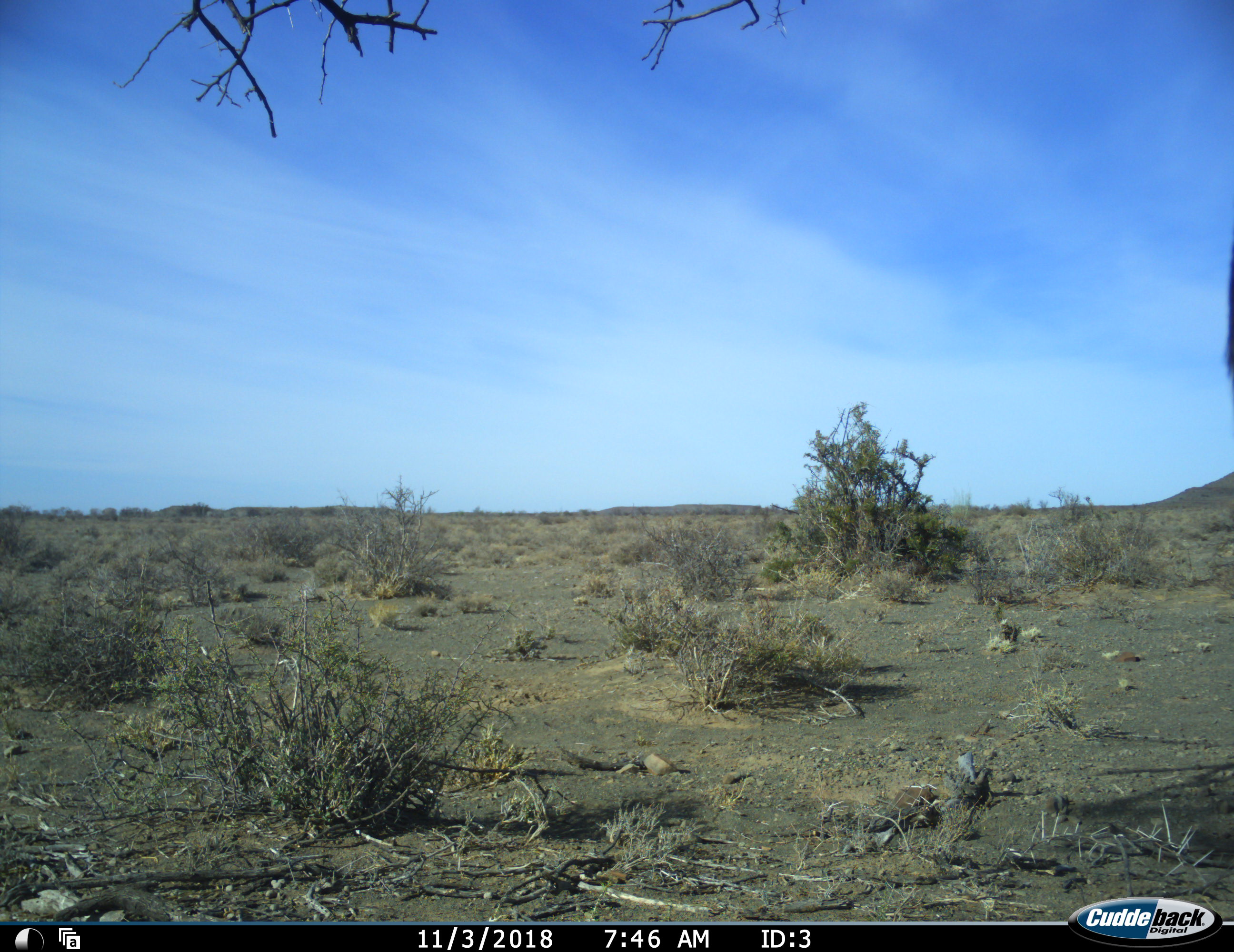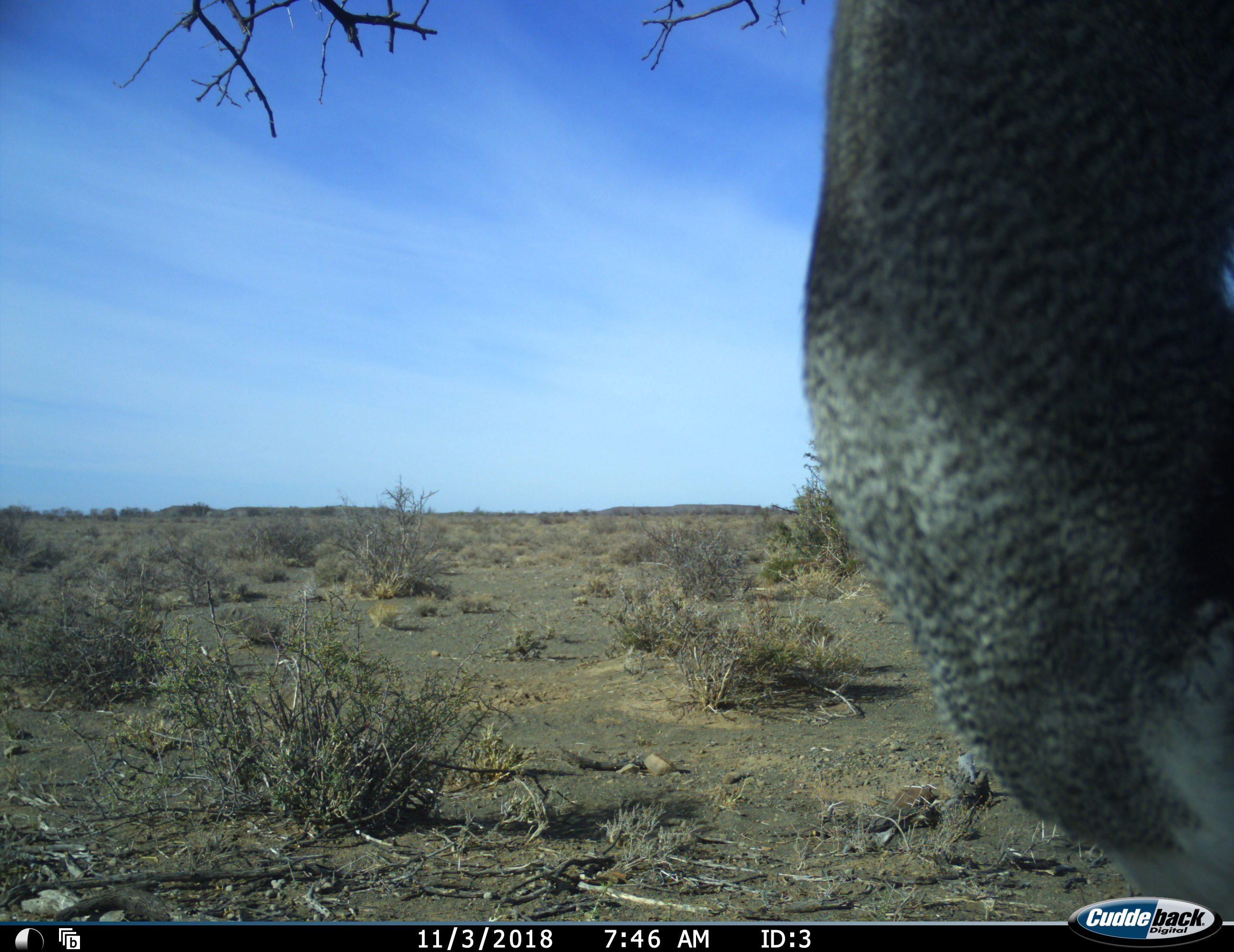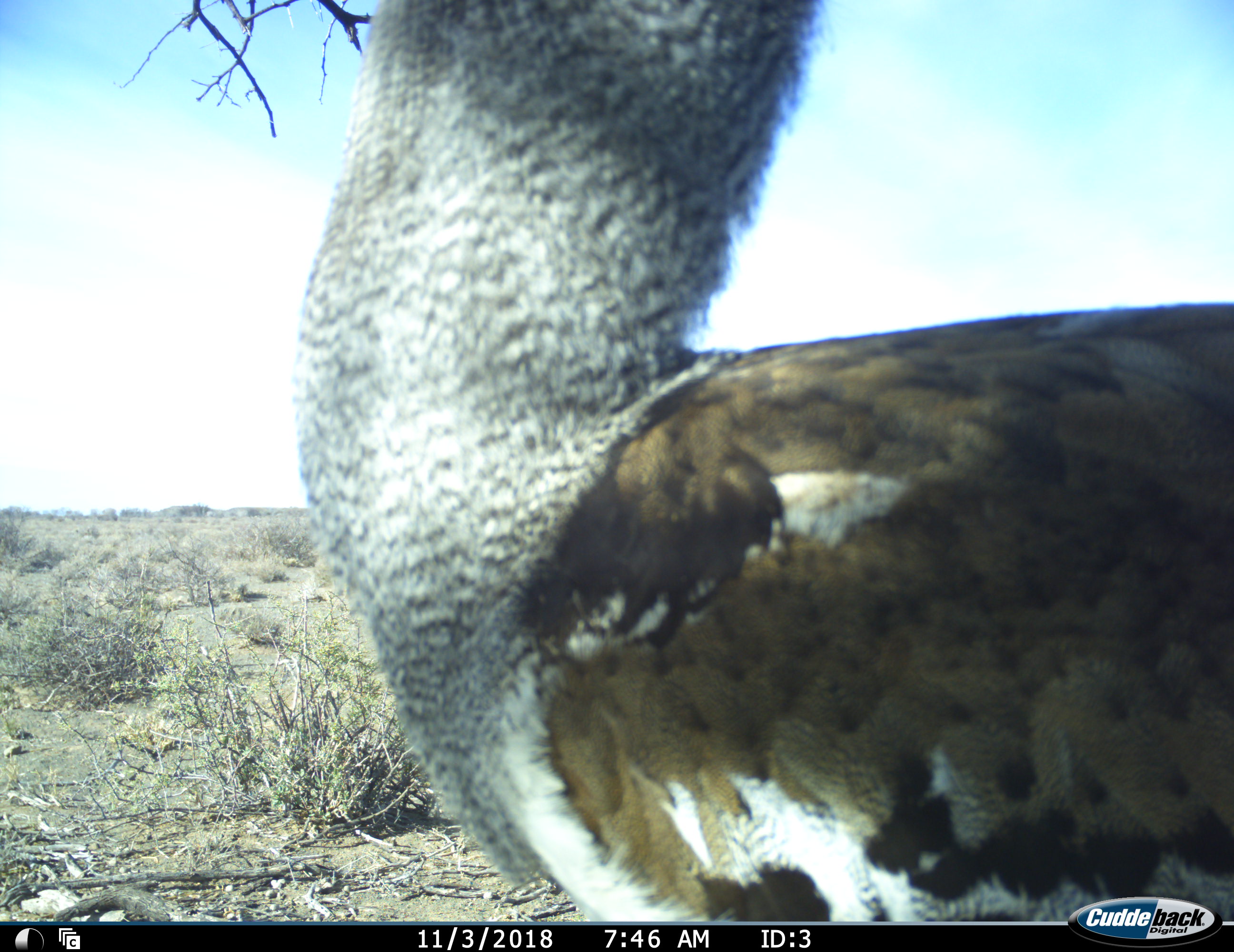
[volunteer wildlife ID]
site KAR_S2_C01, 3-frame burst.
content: unidentified animal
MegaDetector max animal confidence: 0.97